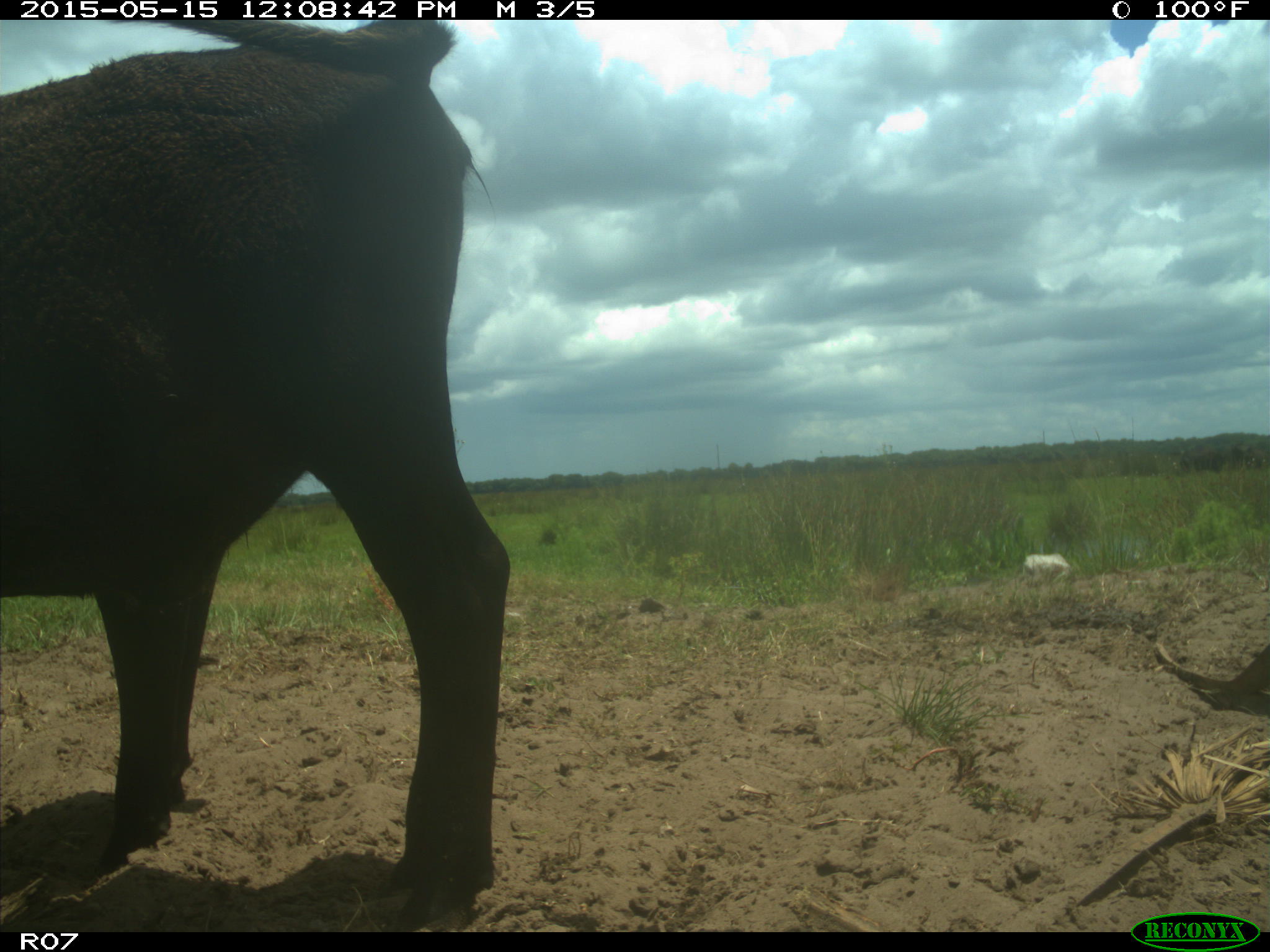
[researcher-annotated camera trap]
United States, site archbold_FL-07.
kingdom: Animalia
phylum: Chordata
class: Mammalia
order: Artiodactyla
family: Bovidae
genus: Bos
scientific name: Bos taurus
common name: domestic cow